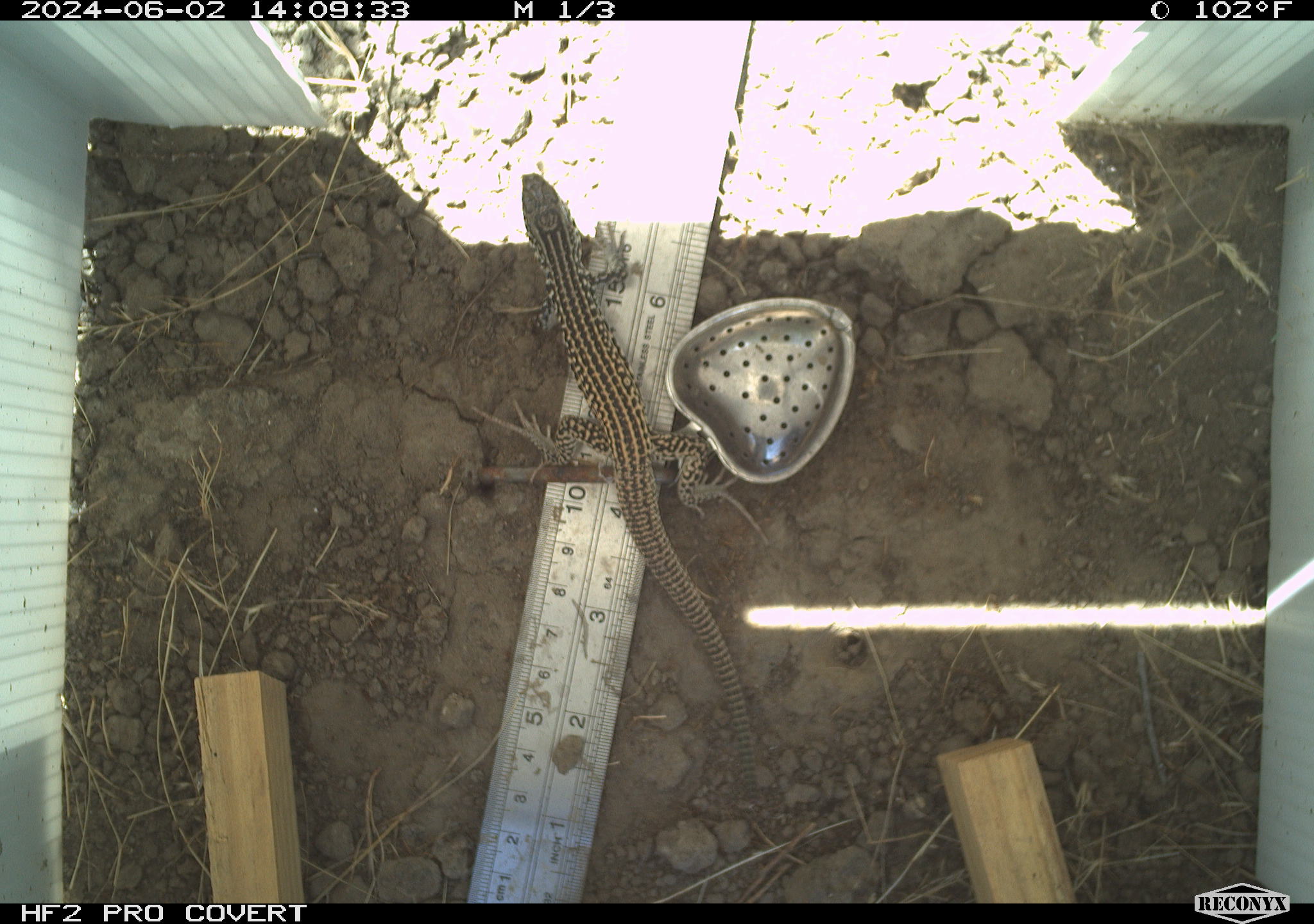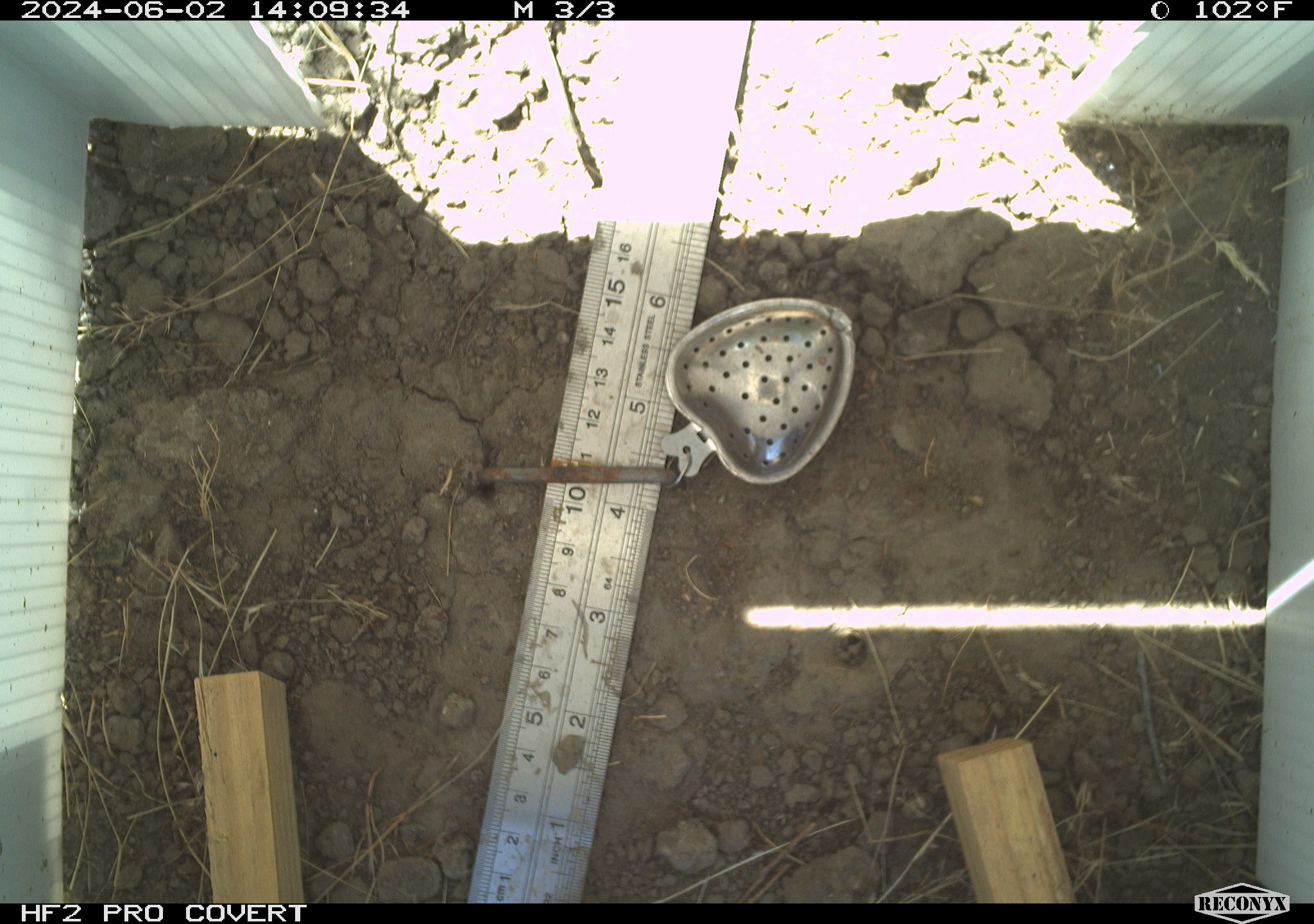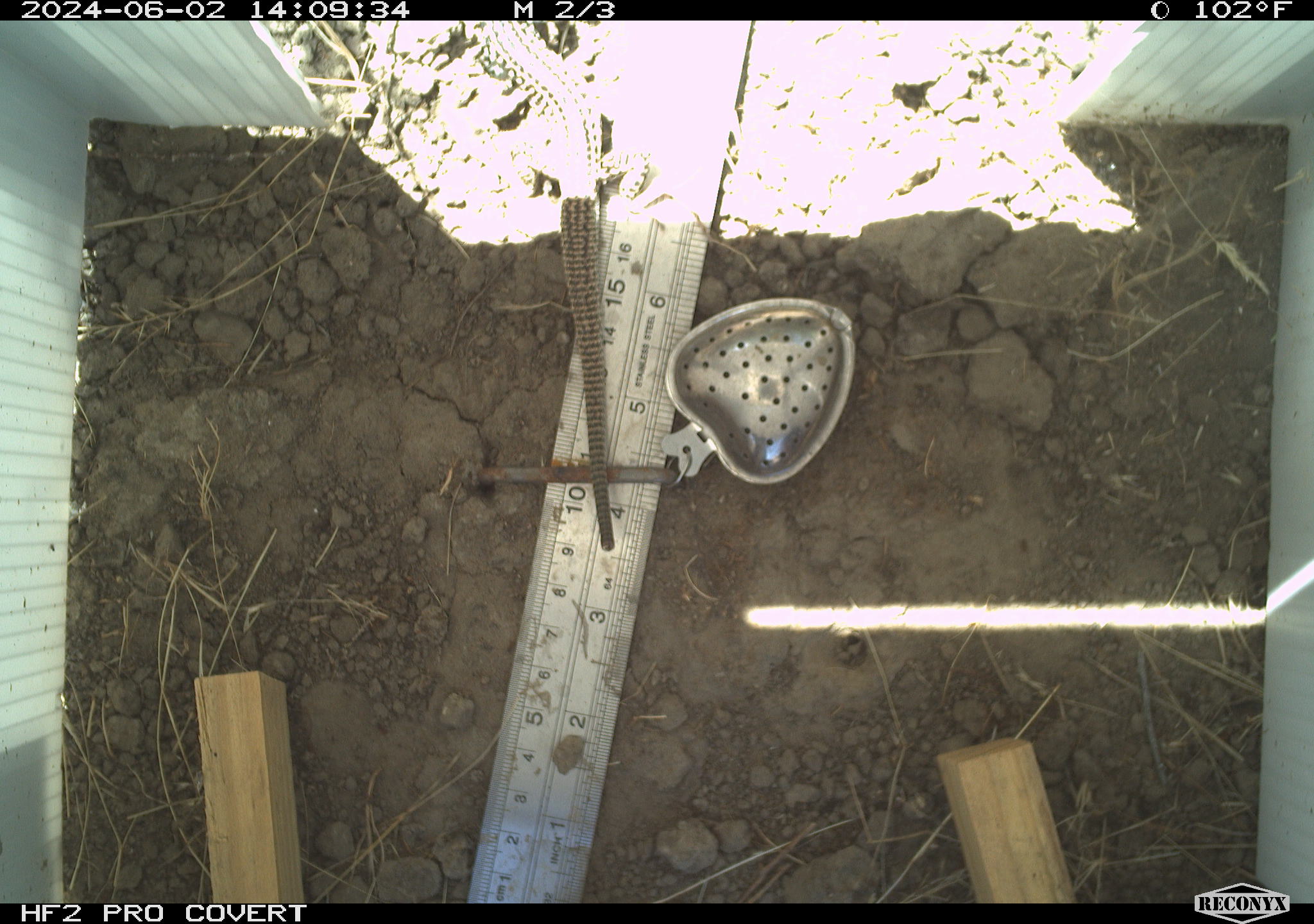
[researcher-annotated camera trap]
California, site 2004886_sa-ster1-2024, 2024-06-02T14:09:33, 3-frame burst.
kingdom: Animalia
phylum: Chordata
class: Reptilia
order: Squamata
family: Teiidae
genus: Aspidoscelis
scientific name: Aspidoscelis tigris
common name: western whiptail